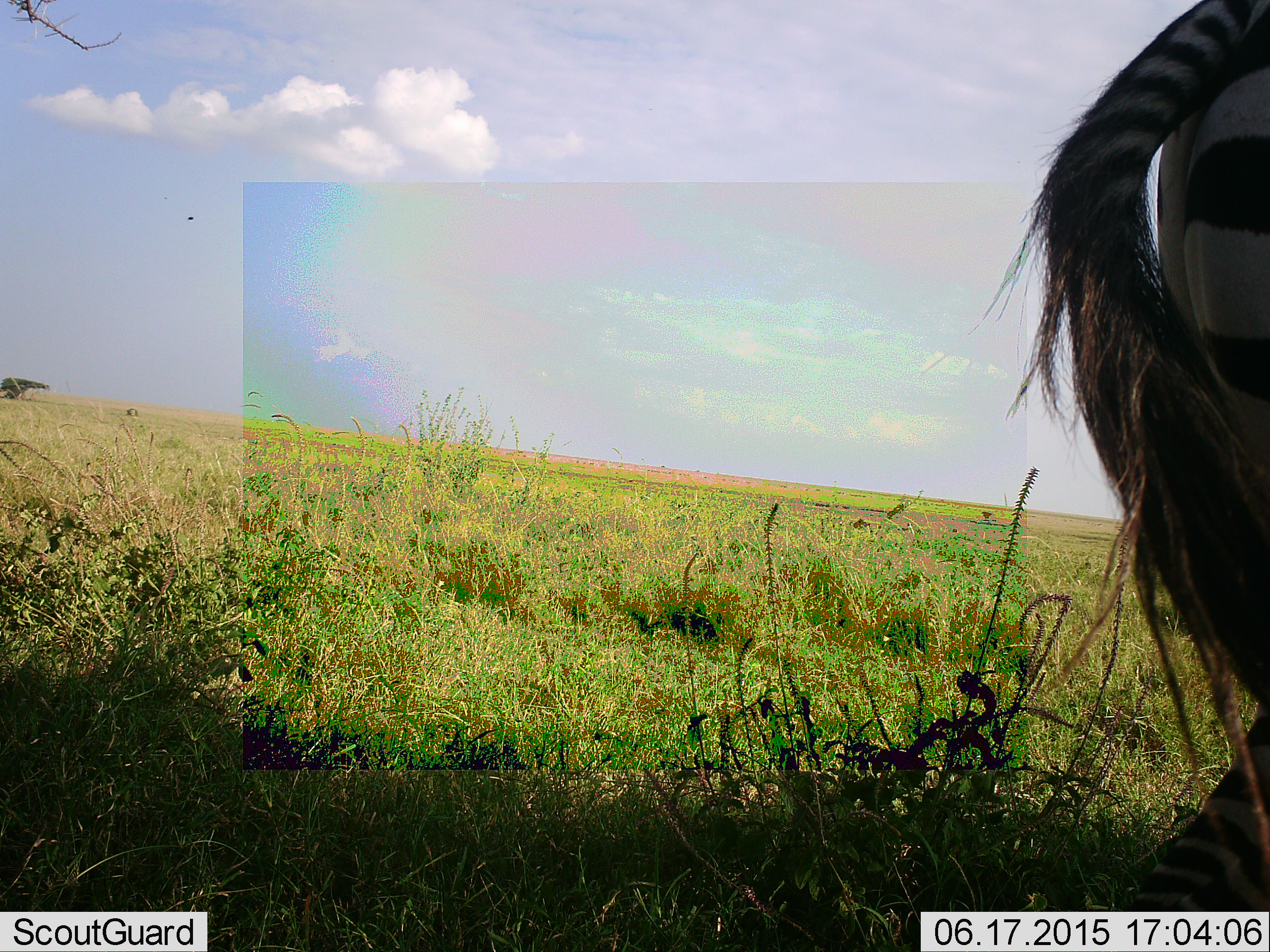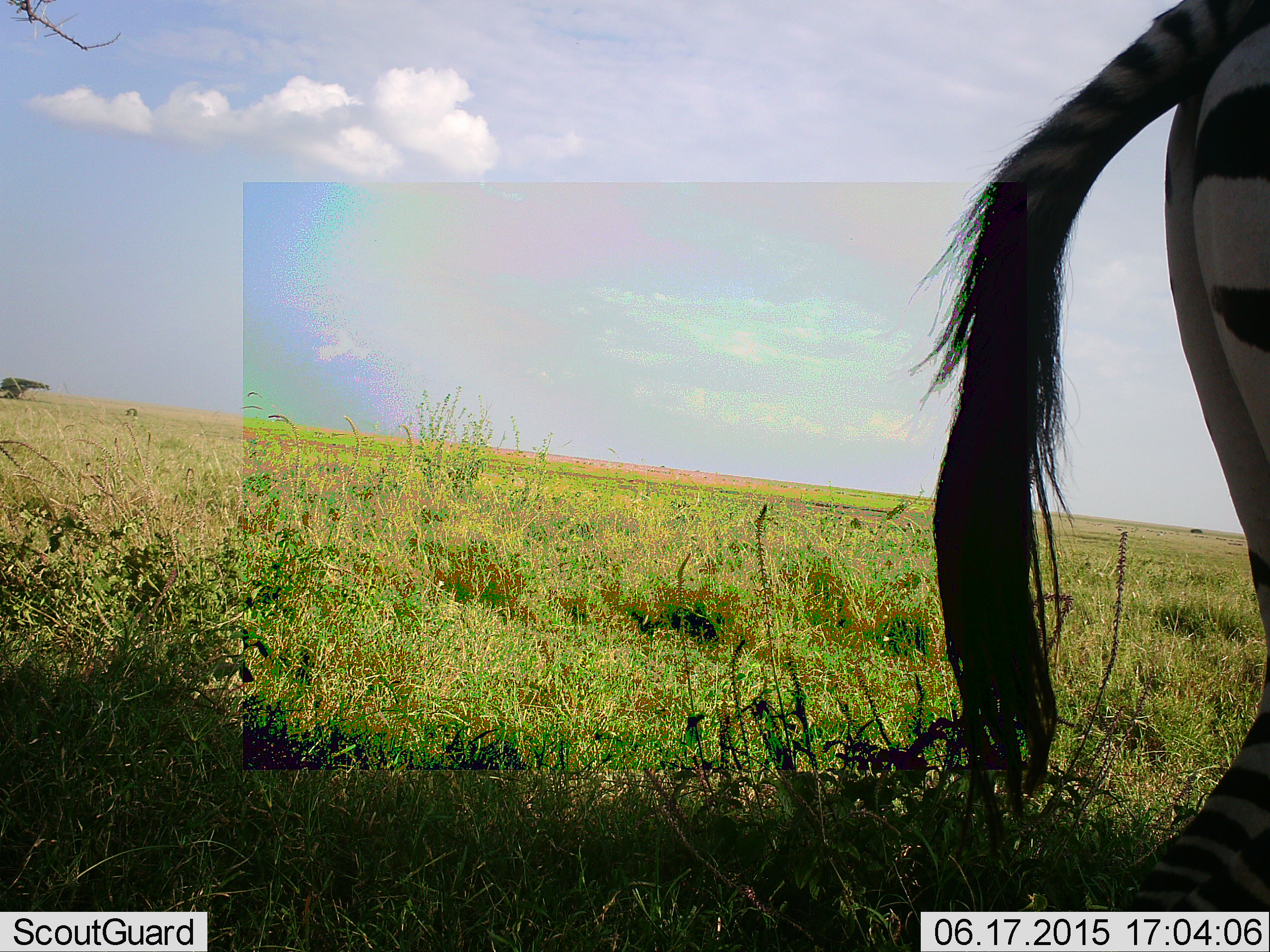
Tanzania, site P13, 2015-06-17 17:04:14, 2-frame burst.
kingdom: Animalia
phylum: Chordata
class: Mammalia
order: Perissodactyla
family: Equidae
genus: Equus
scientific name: Equus quagga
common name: plains zebra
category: zebra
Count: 1.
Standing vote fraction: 64%.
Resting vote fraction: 0%.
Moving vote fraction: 45%.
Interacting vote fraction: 0%.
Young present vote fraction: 0%.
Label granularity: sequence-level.